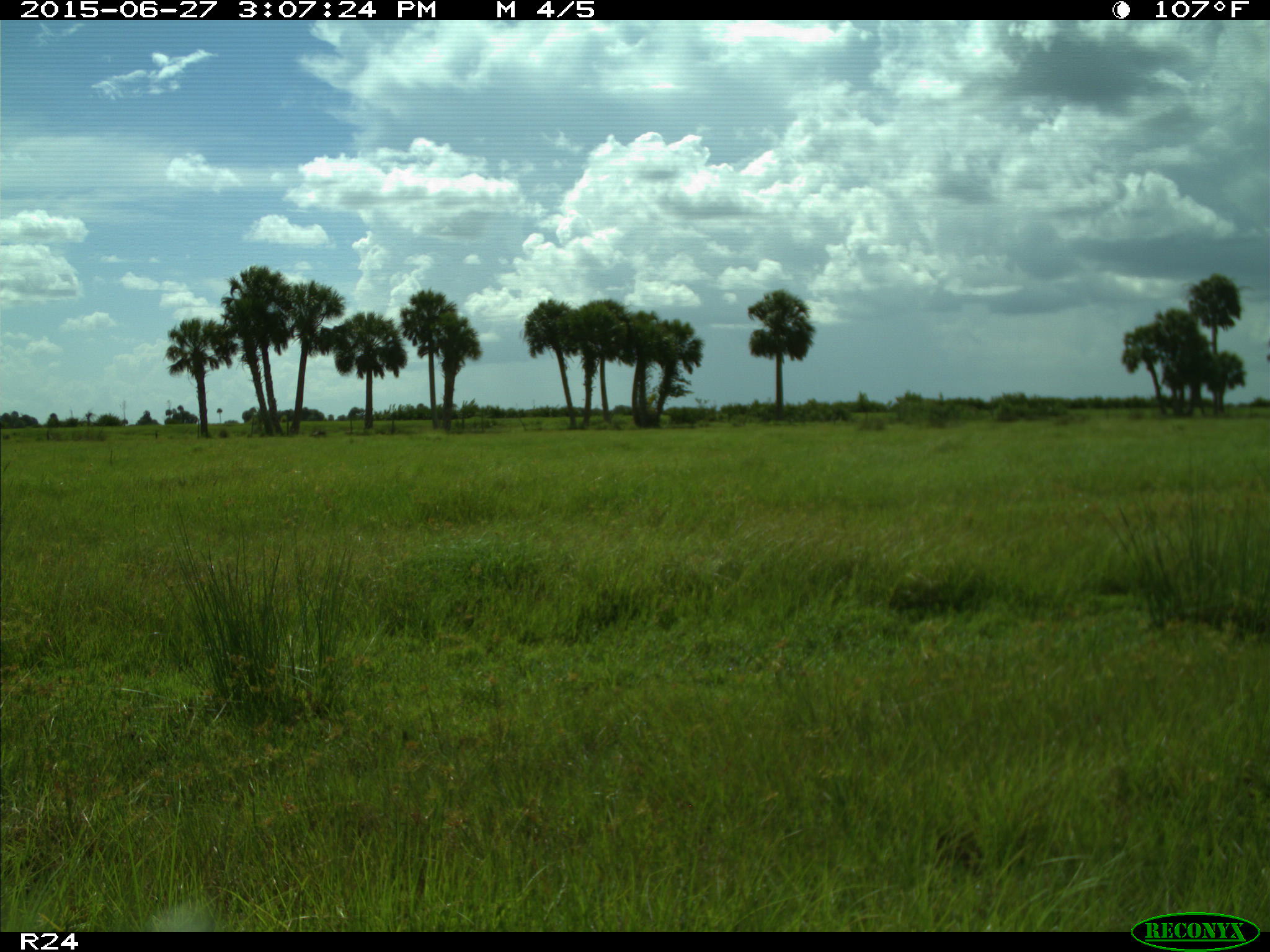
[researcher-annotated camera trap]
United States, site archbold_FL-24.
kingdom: Animalia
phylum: Chordata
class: Mammalia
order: Carnivora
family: Canidae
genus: Canis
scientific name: Canis latrans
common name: coyote